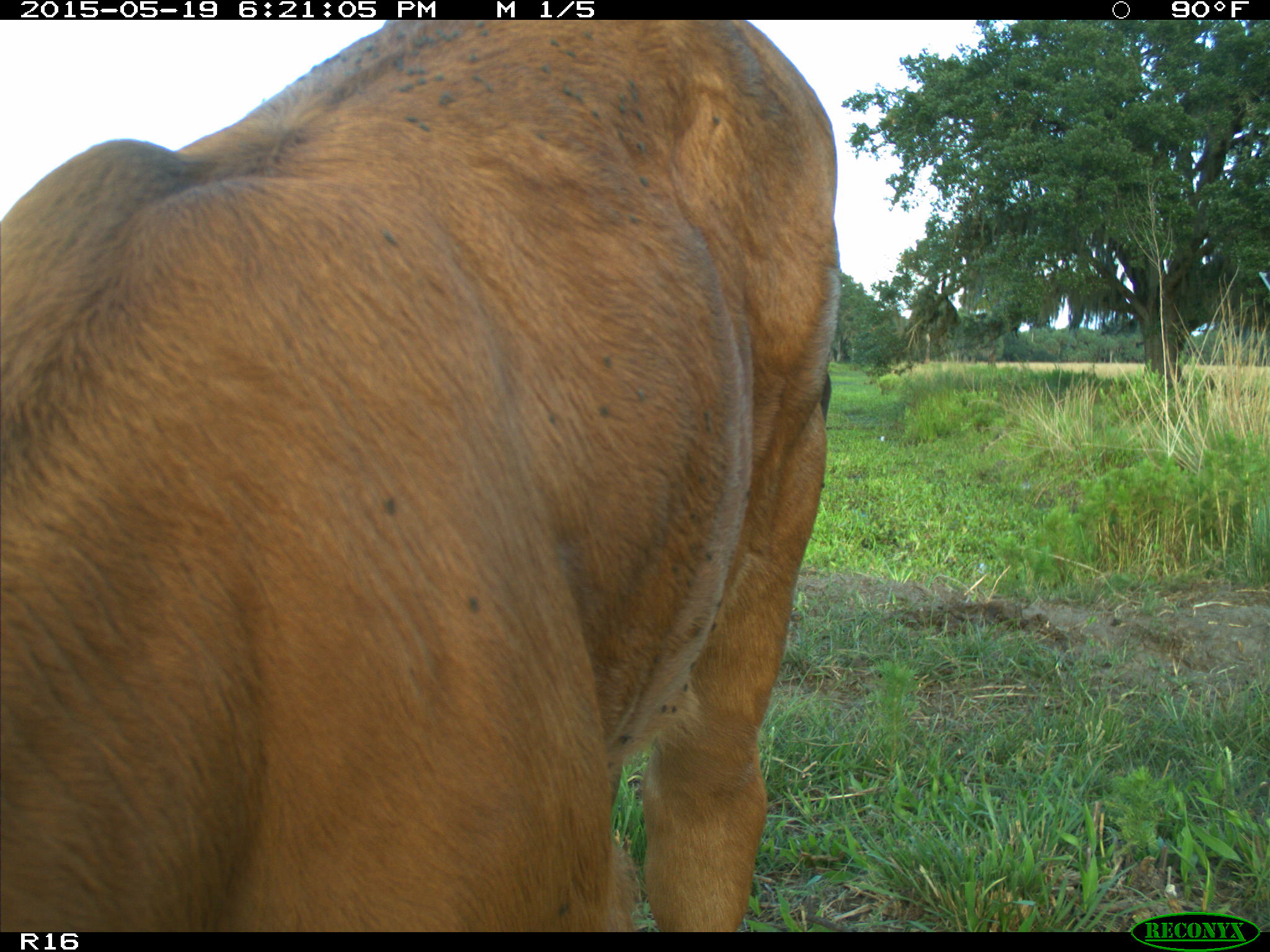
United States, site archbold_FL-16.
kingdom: Animalia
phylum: Chordata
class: Mammalia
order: Artiodactyla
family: Bovidae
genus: Bos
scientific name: Bos taurus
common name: domestic cow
Bos taurus (domestic cow).